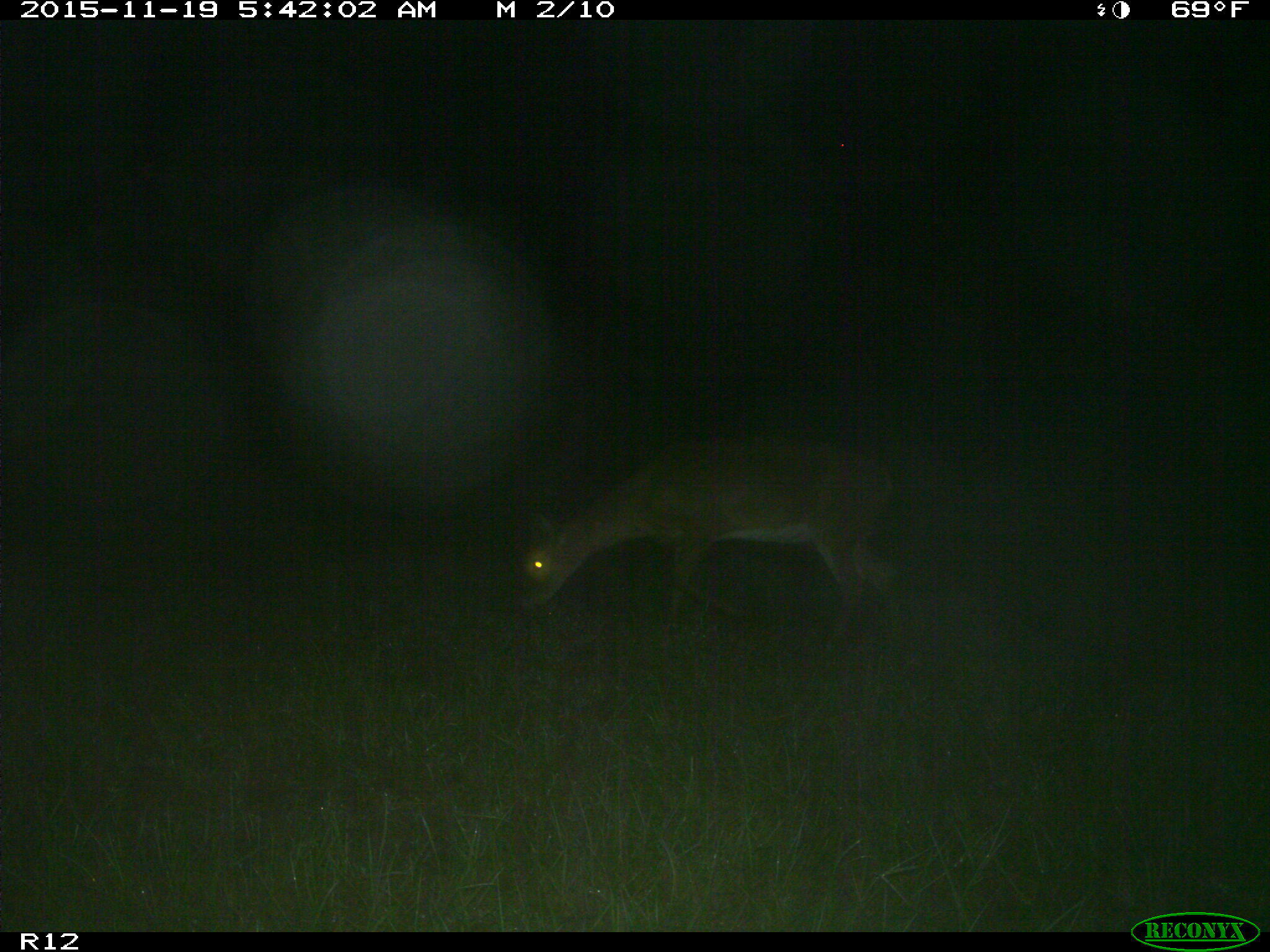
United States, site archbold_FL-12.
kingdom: Animalia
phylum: Chordata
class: Mammalia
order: Artiodactyla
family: Cervidae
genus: Odocoileus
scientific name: Odocoileus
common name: deer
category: unidentified deer